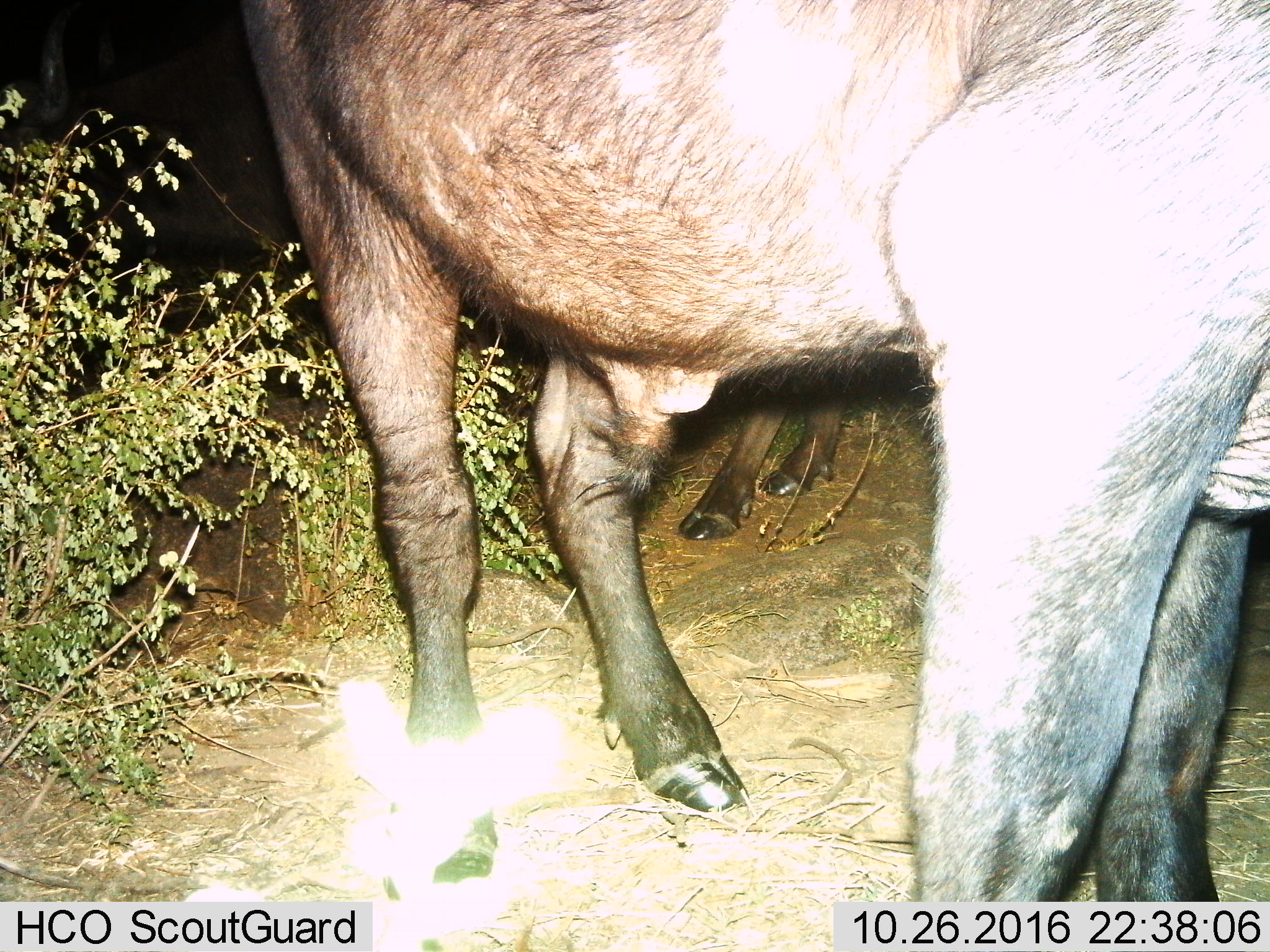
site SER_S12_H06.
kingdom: Animalia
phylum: Chordata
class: Mammalia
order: Artiodactyla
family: Bovidae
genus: Syncerus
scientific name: Syncerus caffer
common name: african buffalo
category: buffalo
Buffalo (african buffalo) (Syncerus caffer), count 2. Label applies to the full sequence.